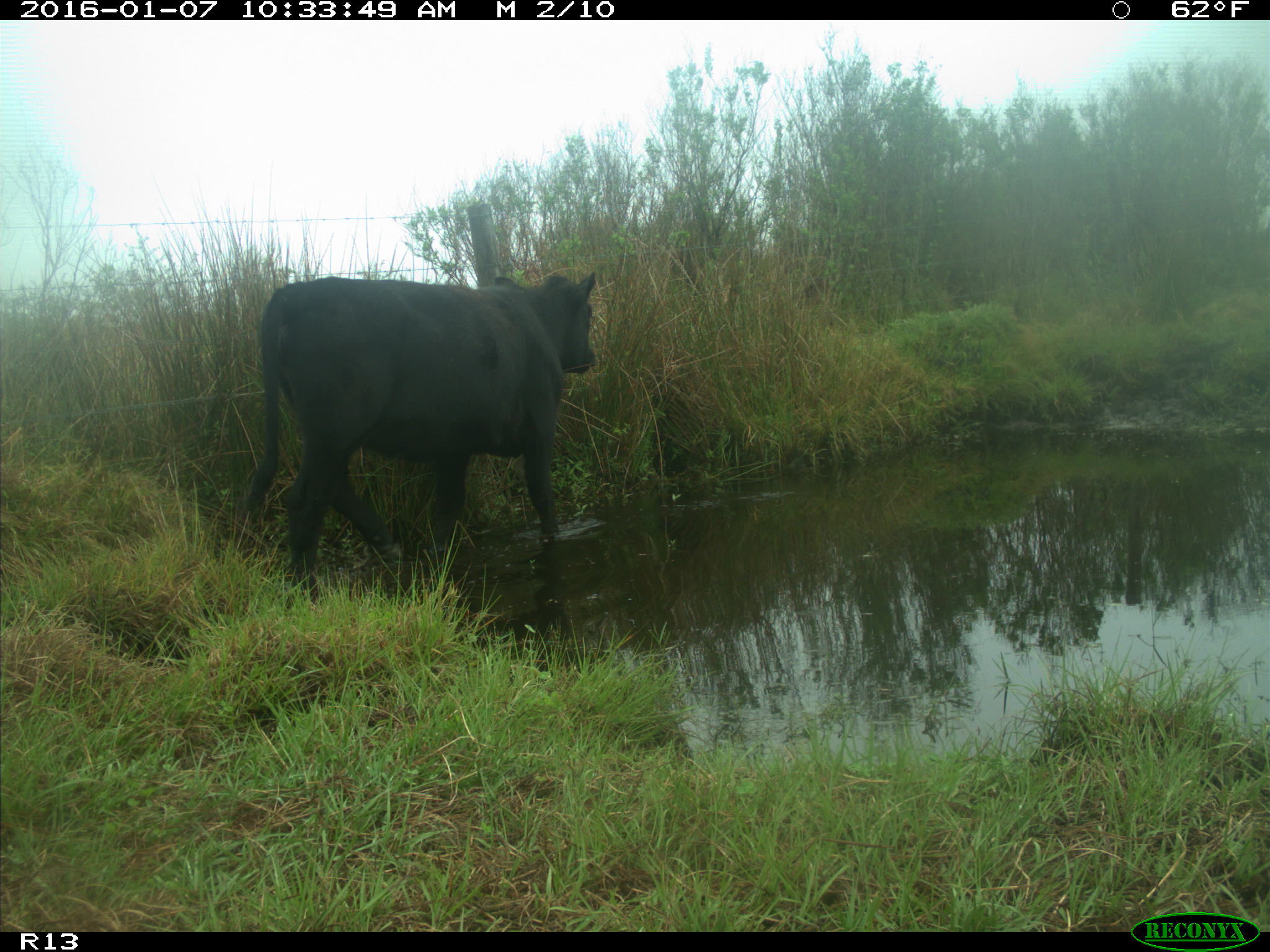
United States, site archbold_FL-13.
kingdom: Animalia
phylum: Chordata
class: Mammalia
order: Artiodactyla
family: Bovidae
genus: Bos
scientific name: Bos taurus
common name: domestic cow